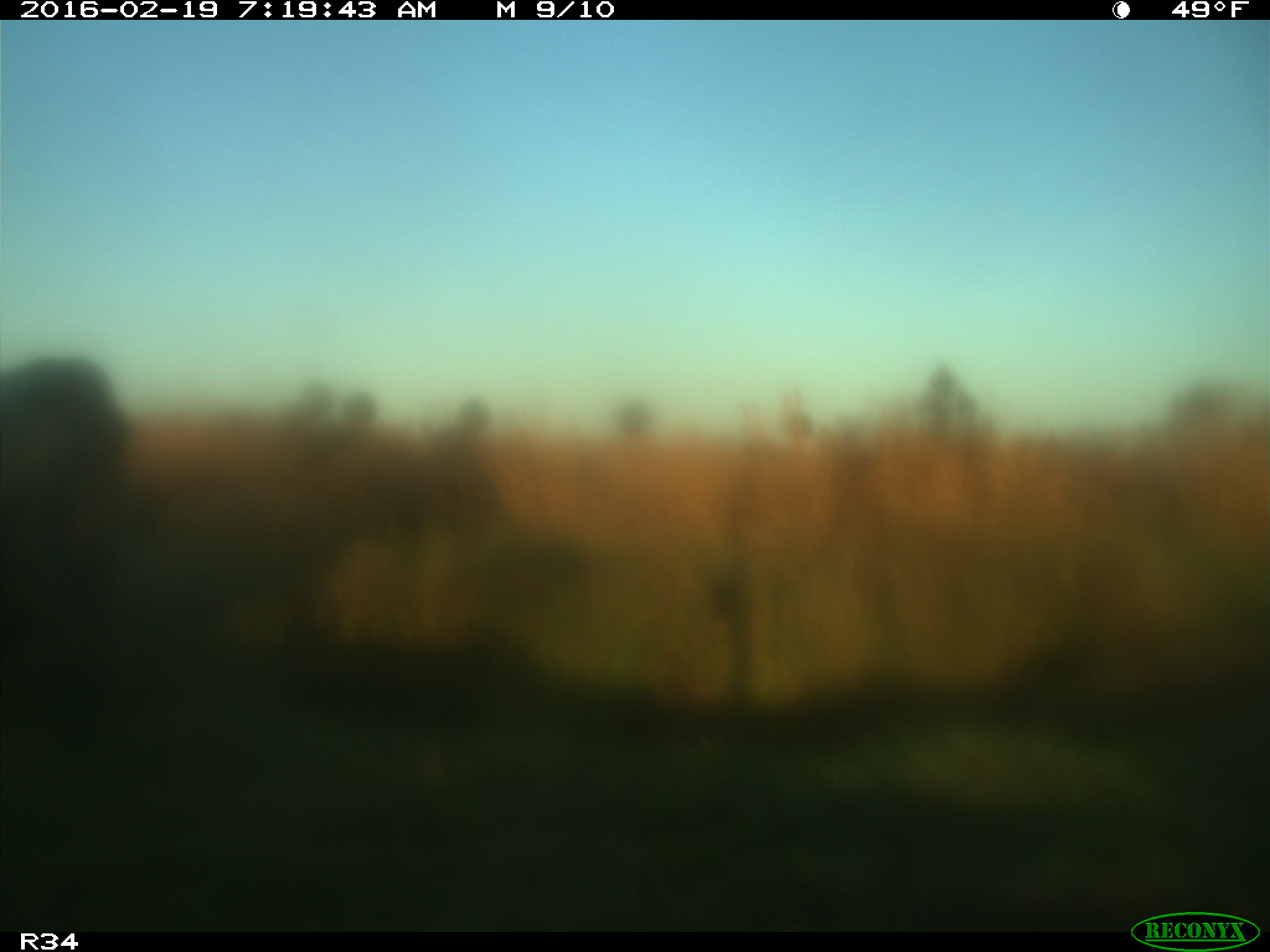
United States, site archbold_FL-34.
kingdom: Animalia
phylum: Chordata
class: Mammalia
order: Artiodactyla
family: Bovidae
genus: Bos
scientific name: Bos taurus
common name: domestic cow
Bos taurus (domestic cow).